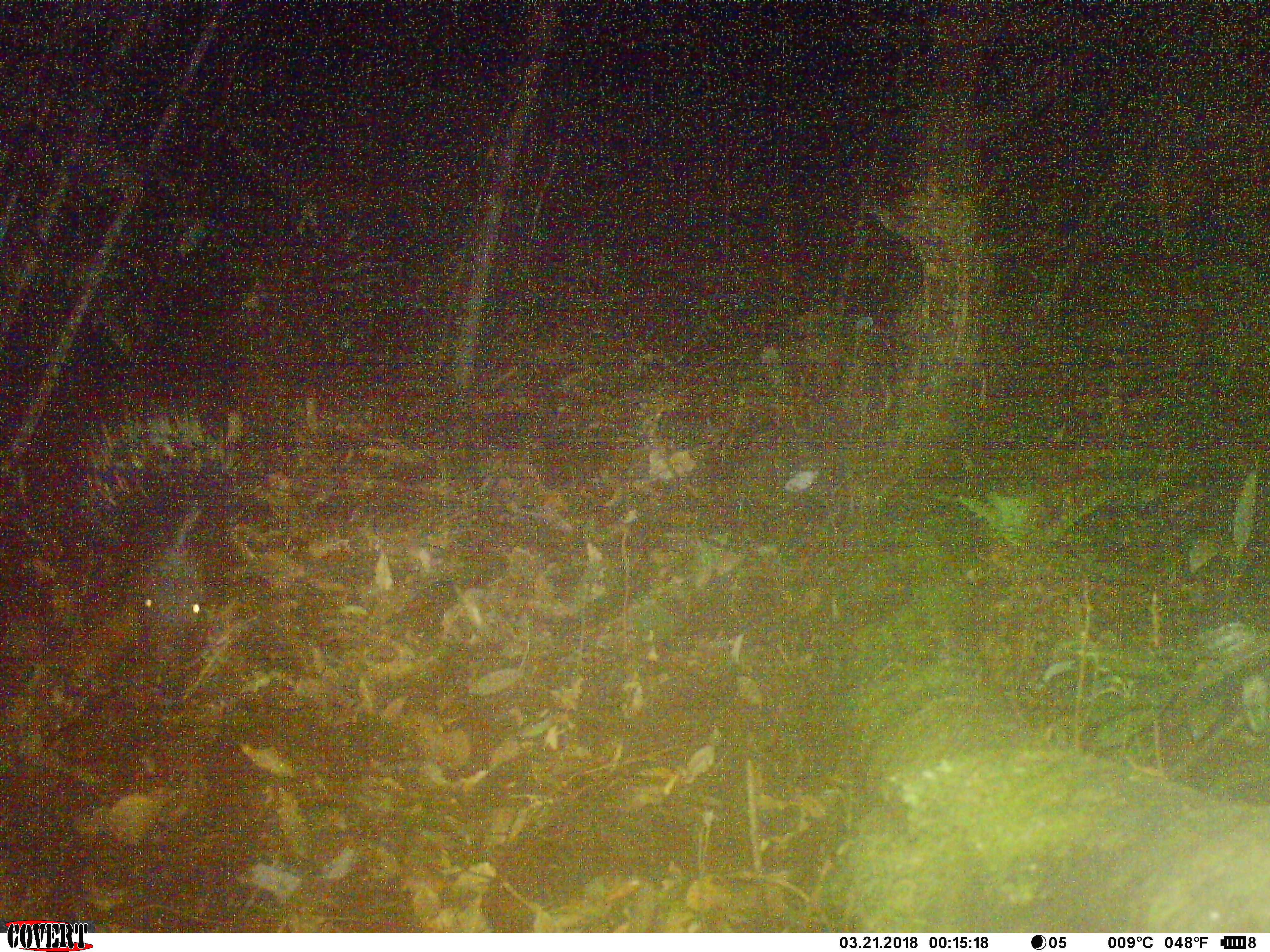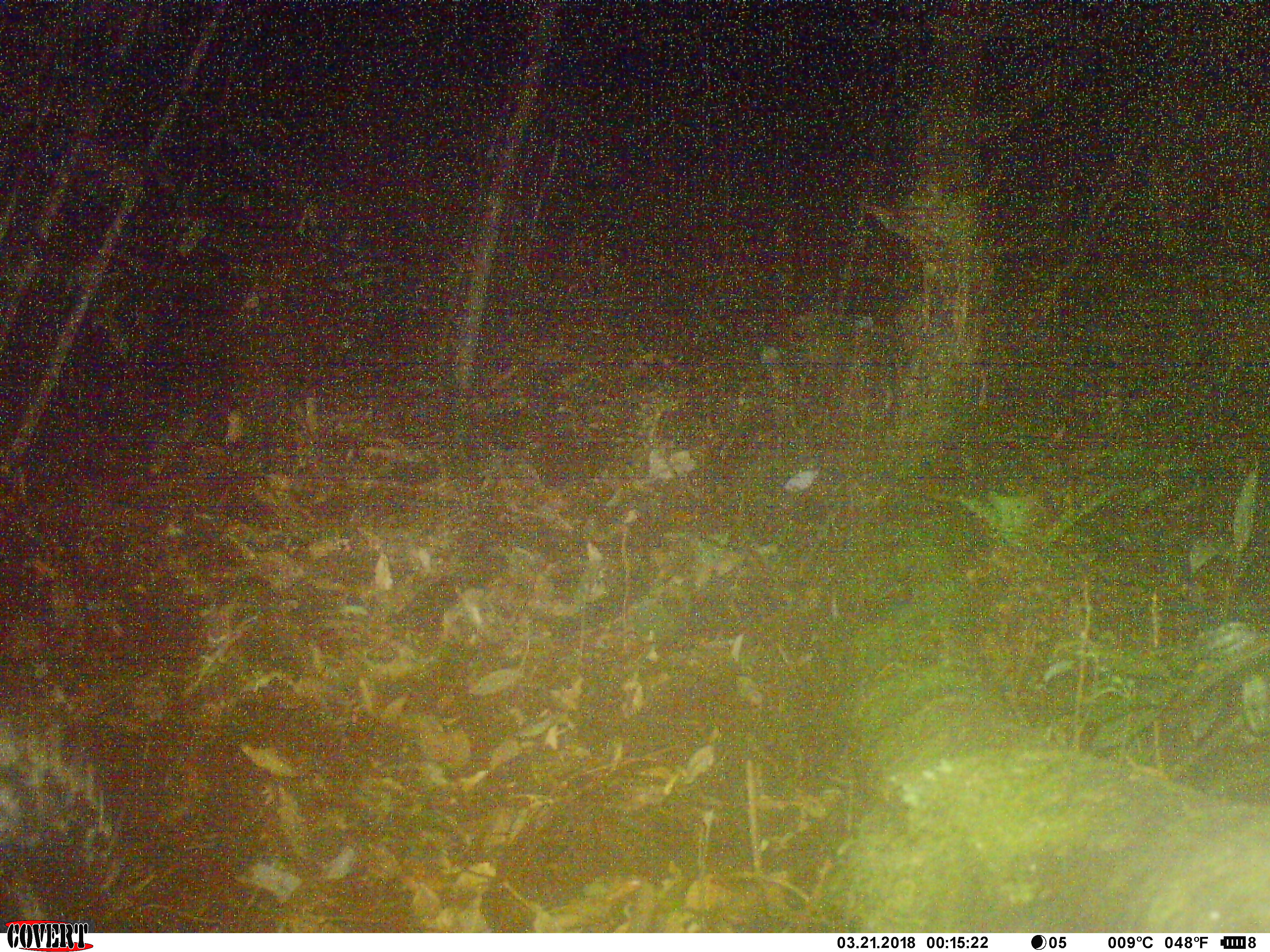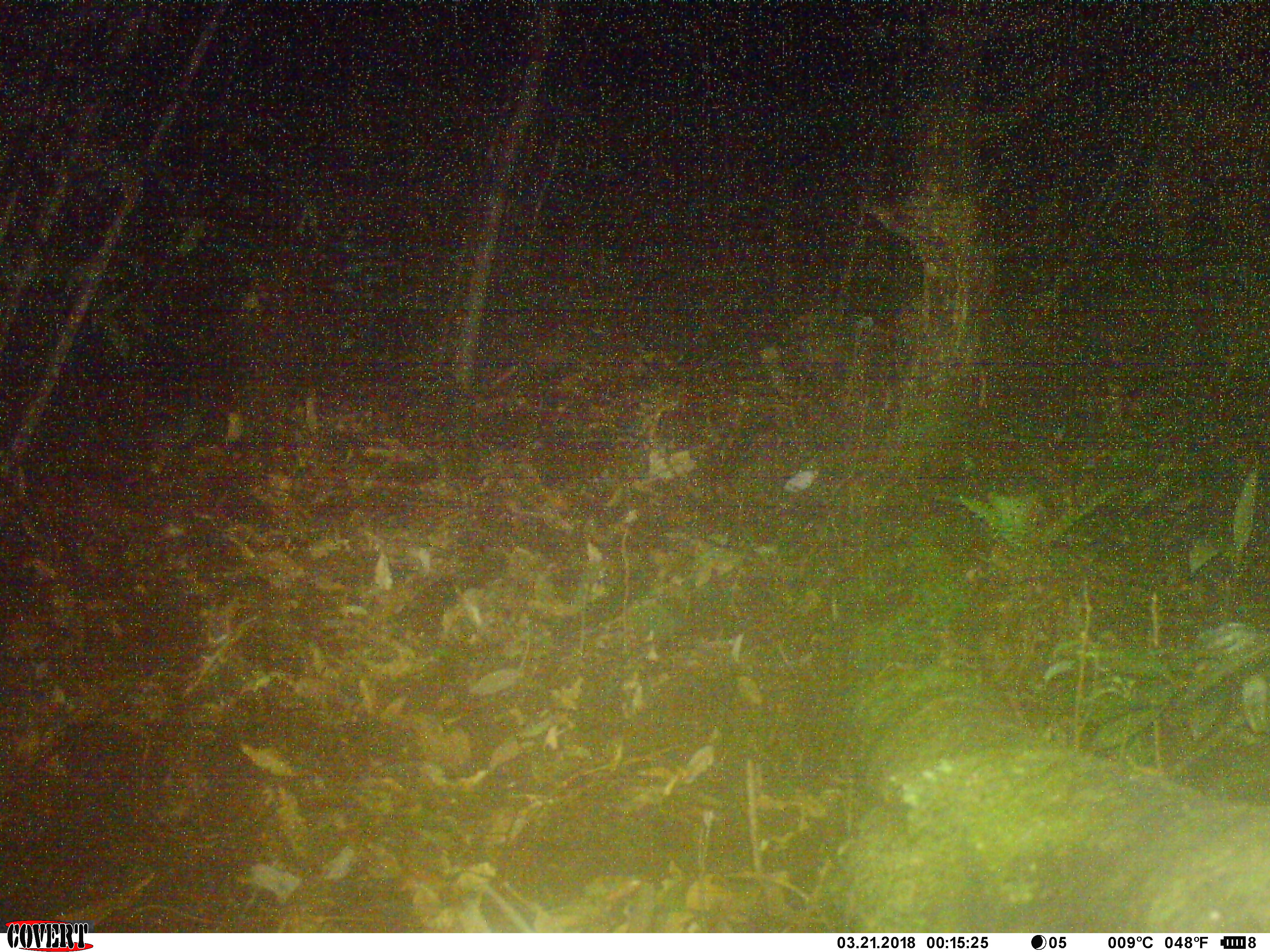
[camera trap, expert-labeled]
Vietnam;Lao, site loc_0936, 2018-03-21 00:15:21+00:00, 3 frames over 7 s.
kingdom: Animalia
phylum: Chordata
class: Mammalia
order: Rodentia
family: Hystricidae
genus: Hystrix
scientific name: Hystrix brachyura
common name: malayan porcupine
Malayan porcupine (Hystrix brachyura). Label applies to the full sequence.